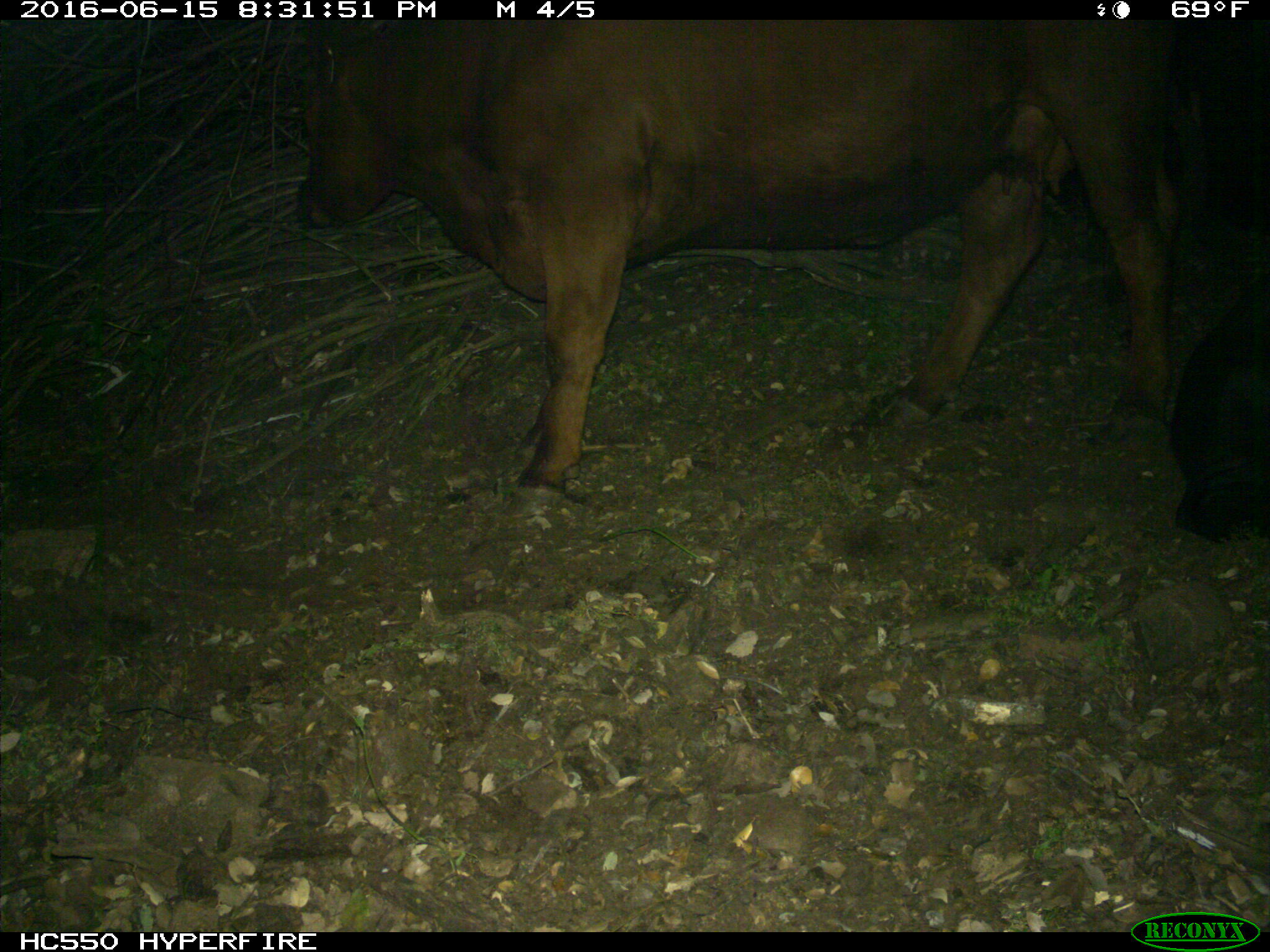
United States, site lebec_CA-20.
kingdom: Animalia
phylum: Chordata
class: Mammalia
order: Artiodactyla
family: Bovidae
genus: Bos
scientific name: Bos taurus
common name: domestic cow